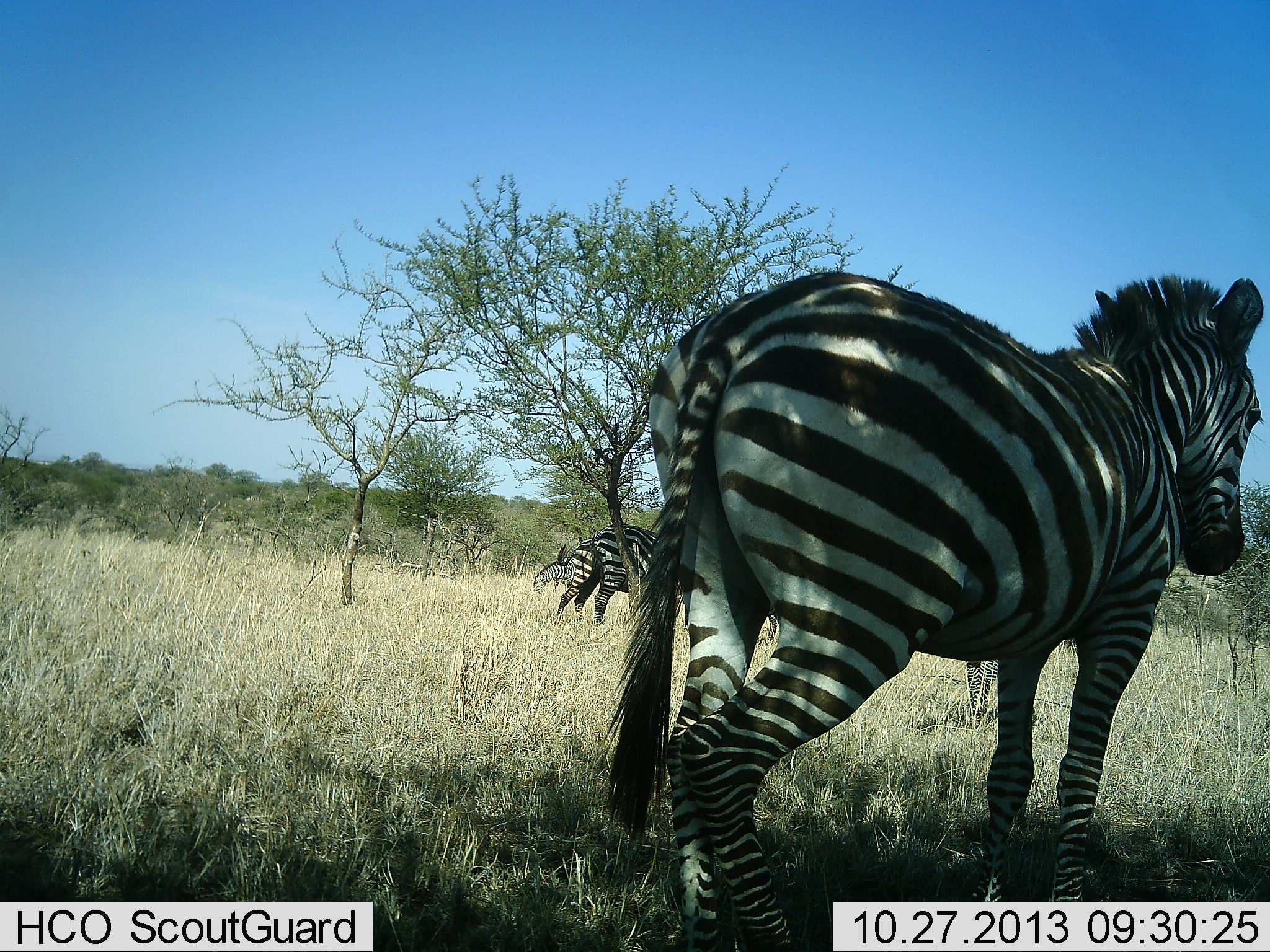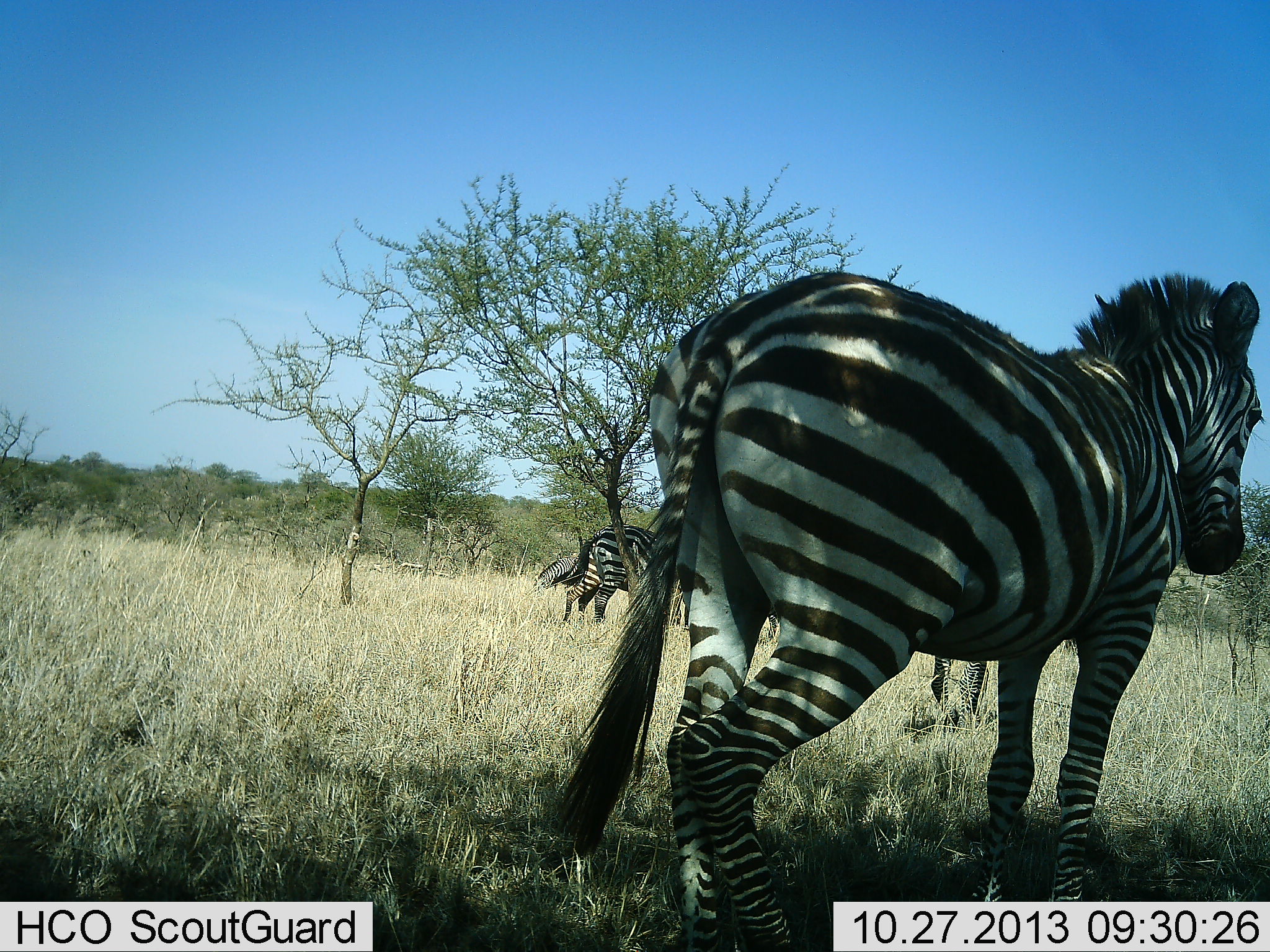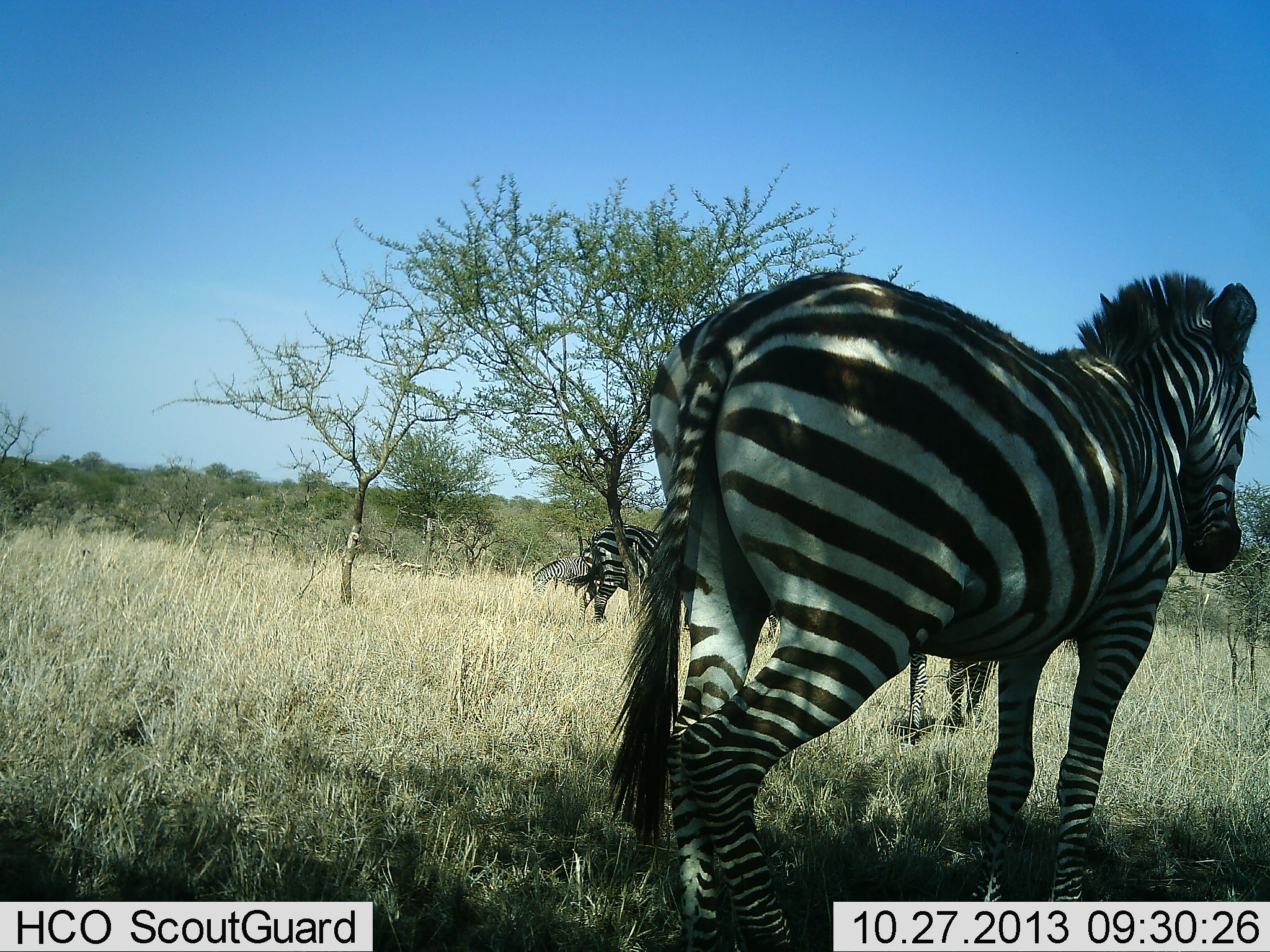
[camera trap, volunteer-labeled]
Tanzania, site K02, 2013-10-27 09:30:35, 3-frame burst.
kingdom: Animalia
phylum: Chordata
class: Mammalia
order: Perissodactyla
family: Equidae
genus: Equus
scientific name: Equus quagga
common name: plains zebra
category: zebra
Zebra (plains zebra) (Equus quagga), count 4. Behavior (volunteer vote fractions): standing 90%, resting 0%, moving 30%, interacting 0%. Young present (vote fraction): 10%. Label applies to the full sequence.